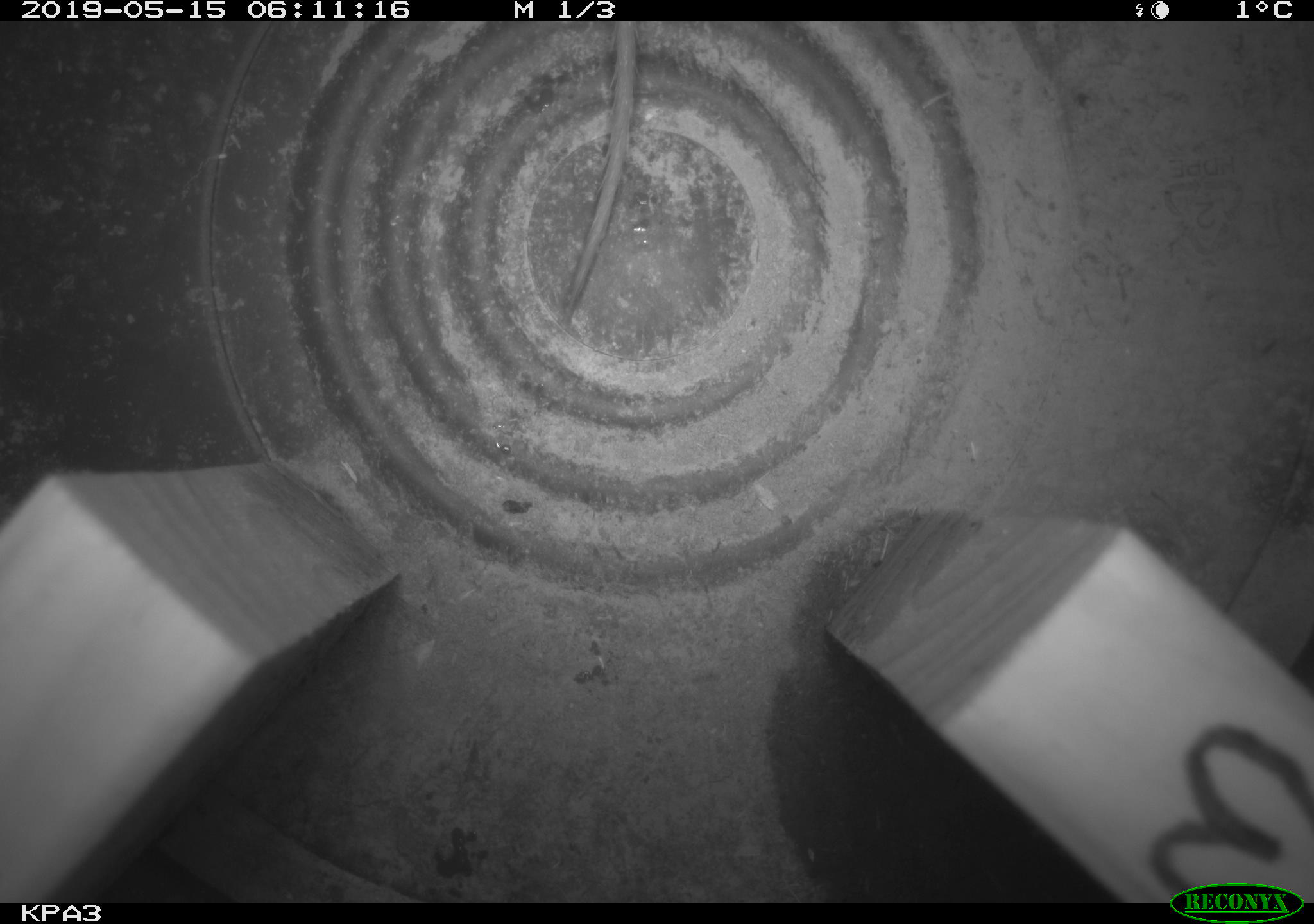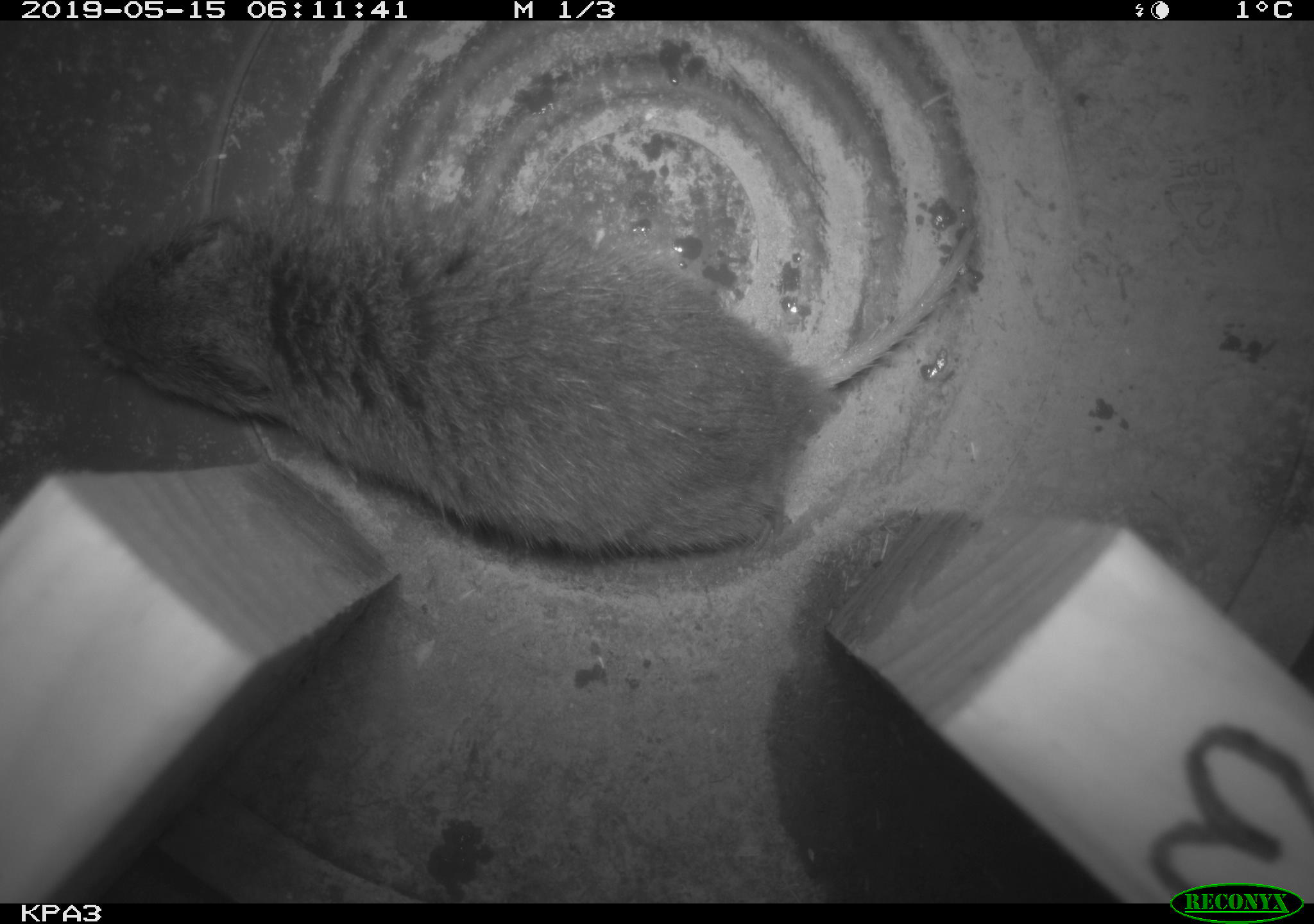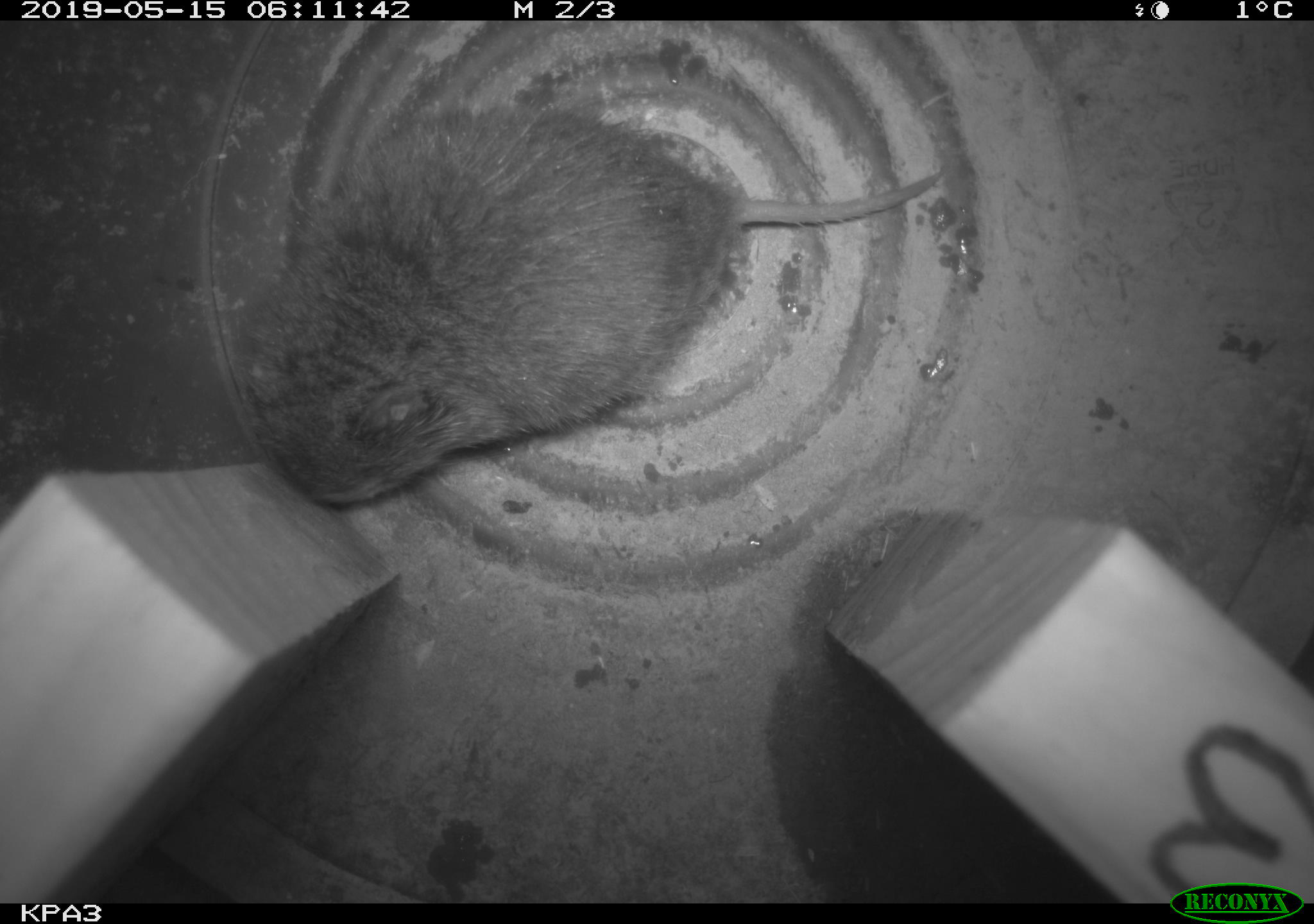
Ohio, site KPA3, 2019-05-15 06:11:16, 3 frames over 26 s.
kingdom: Animalia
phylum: Chordata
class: Mammalia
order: Rodentia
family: Cricetidae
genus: Peromyscus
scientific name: Peromyscus leucopus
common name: white-footed mouse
White-footed mouse (Peromyscus leucopus).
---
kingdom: Animalia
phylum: Chordata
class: Mammalia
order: Rodentia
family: Cricetidae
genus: Microtus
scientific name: Microtus pennsylvanicus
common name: meadow vole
Meadow vole (Microtus pennsylvanicus).